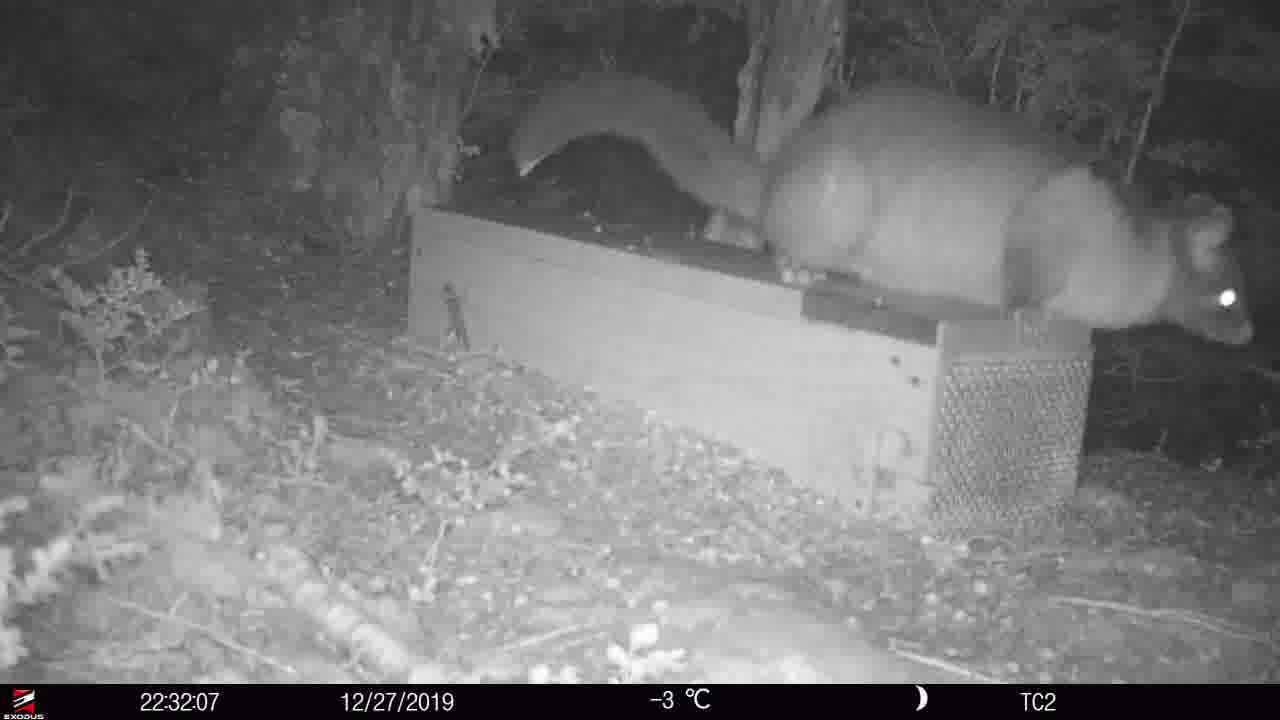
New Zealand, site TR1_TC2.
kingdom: Animalia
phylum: Chordata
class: Mammalia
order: Diprotodontia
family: Phalangeridae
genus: Trichosurus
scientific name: Trichosurus vulpecula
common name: common brushtail possum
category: possum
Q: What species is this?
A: Possum (common brushtail possum) (Trichosurus vulpecula).